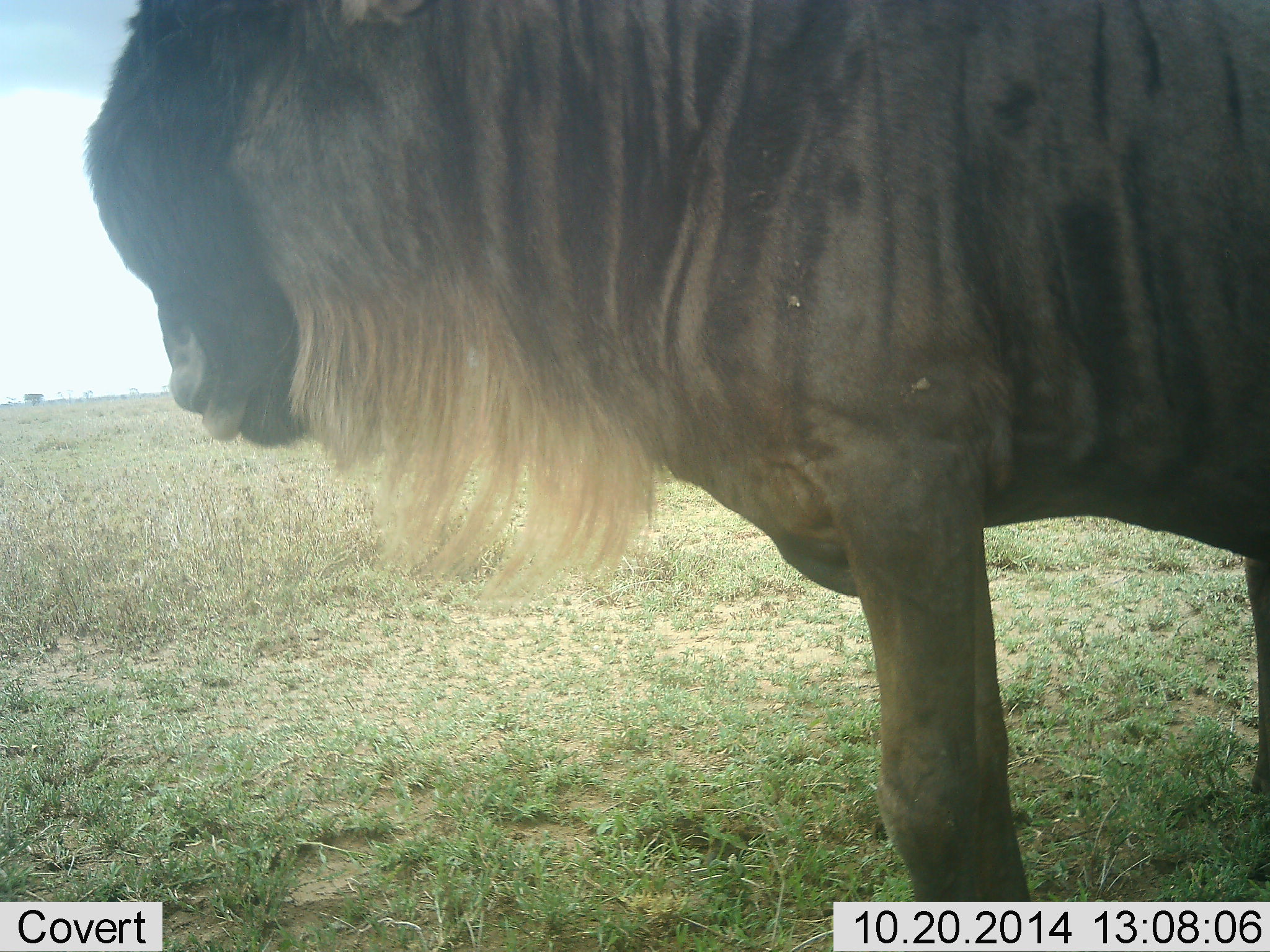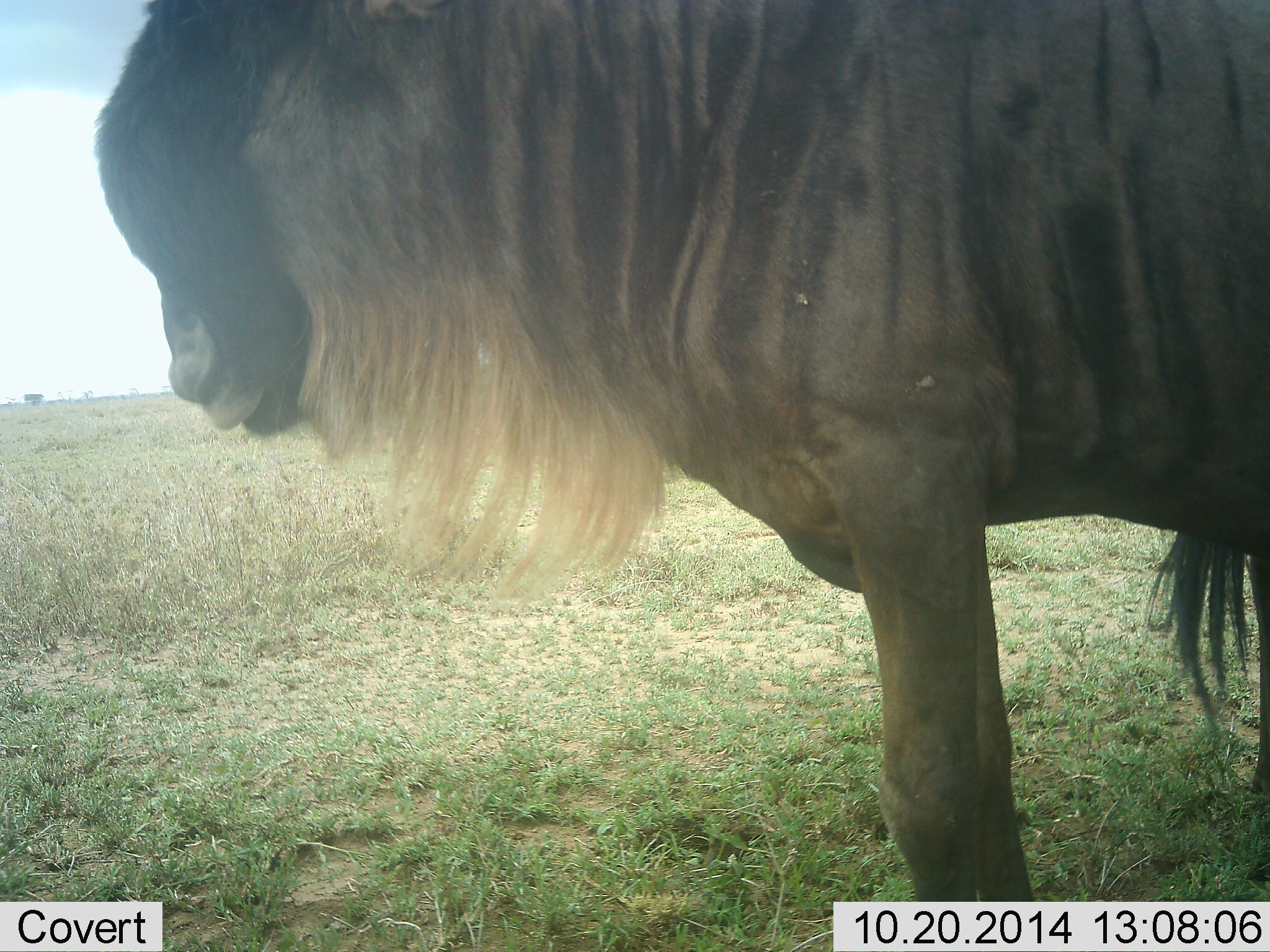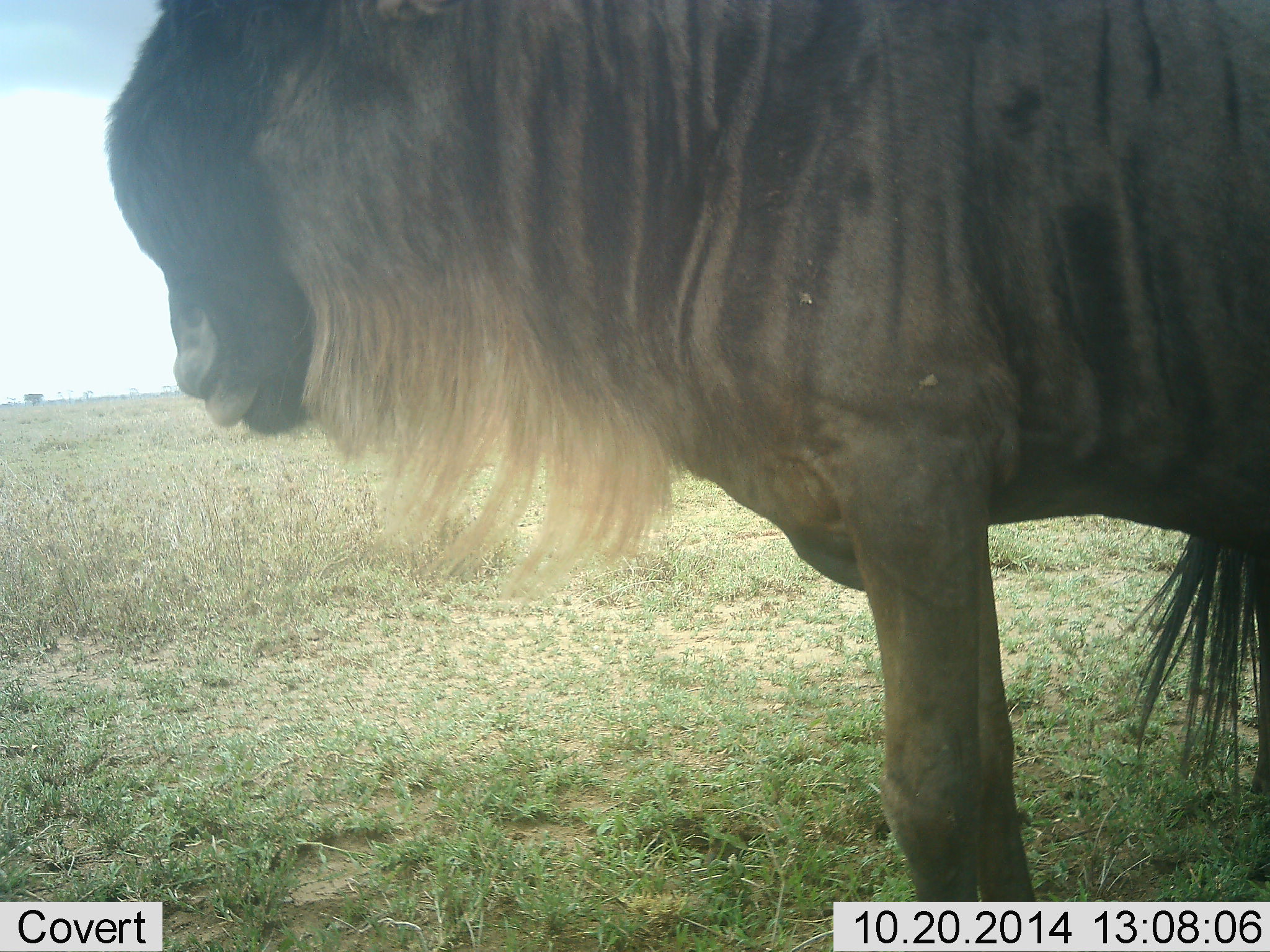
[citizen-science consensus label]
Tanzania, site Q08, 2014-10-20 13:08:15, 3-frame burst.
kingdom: Animalia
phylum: Chordata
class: Mammalia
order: Artiodactyla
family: Bovidae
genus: Connochaetes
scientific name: Connochaetes taurinus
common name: blue wildebeest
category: wildebeest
Wildebeest (blue wildebeest) (Connochaetes taurinus), count 1. Behavior (volunteer vote fractions): standing 100%, resting 0%, moving 0%, interacting 0%. Young present (vote fraction): 0%. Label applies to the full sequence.